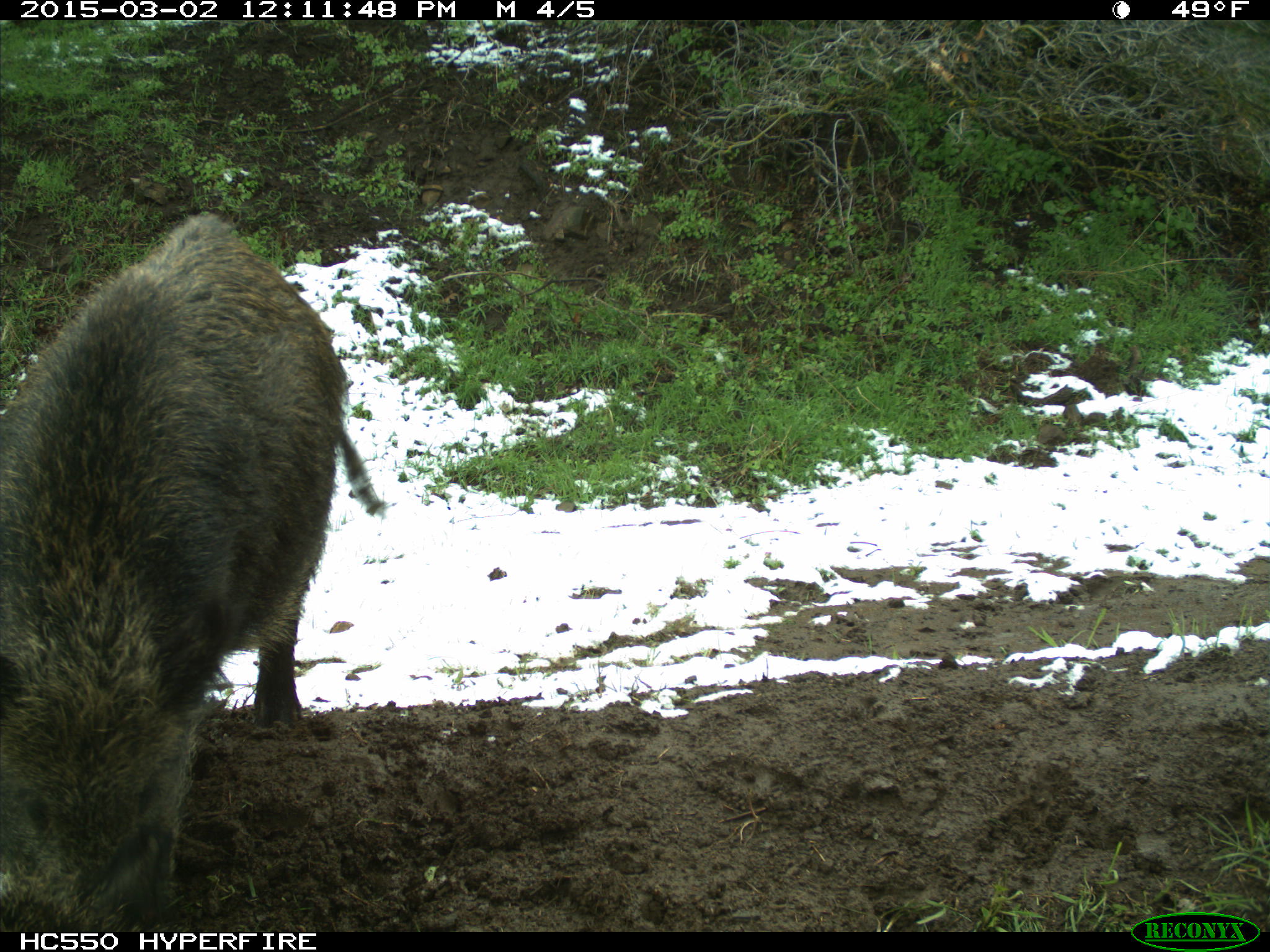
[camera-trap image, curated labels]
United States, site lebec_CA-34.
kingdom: Animalia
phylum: Chordata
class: Mammalia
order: Artiodactyla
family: Suidae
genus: Sus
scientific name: Sus scrofa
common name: wild boar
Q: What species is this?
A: Sus scrofa (wild boar).